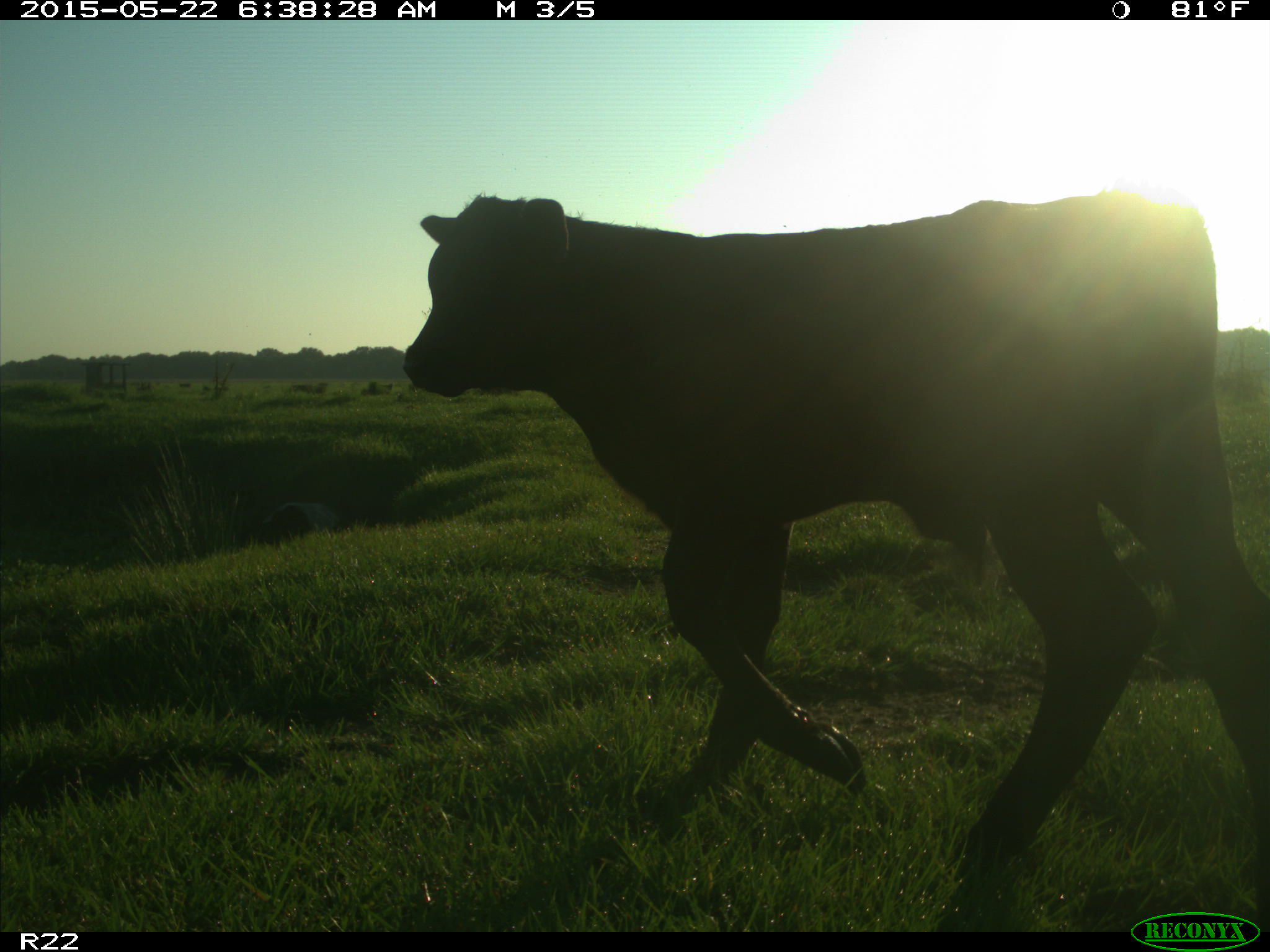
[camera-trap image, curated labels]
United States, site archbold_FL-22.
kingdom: Animalia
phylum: Chordata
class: Mammalia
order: Artiodactyla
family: Bovidae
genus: Bos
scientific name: Bos taurus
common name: domestic cow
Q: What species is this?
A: Bos taurus (domestic cow).